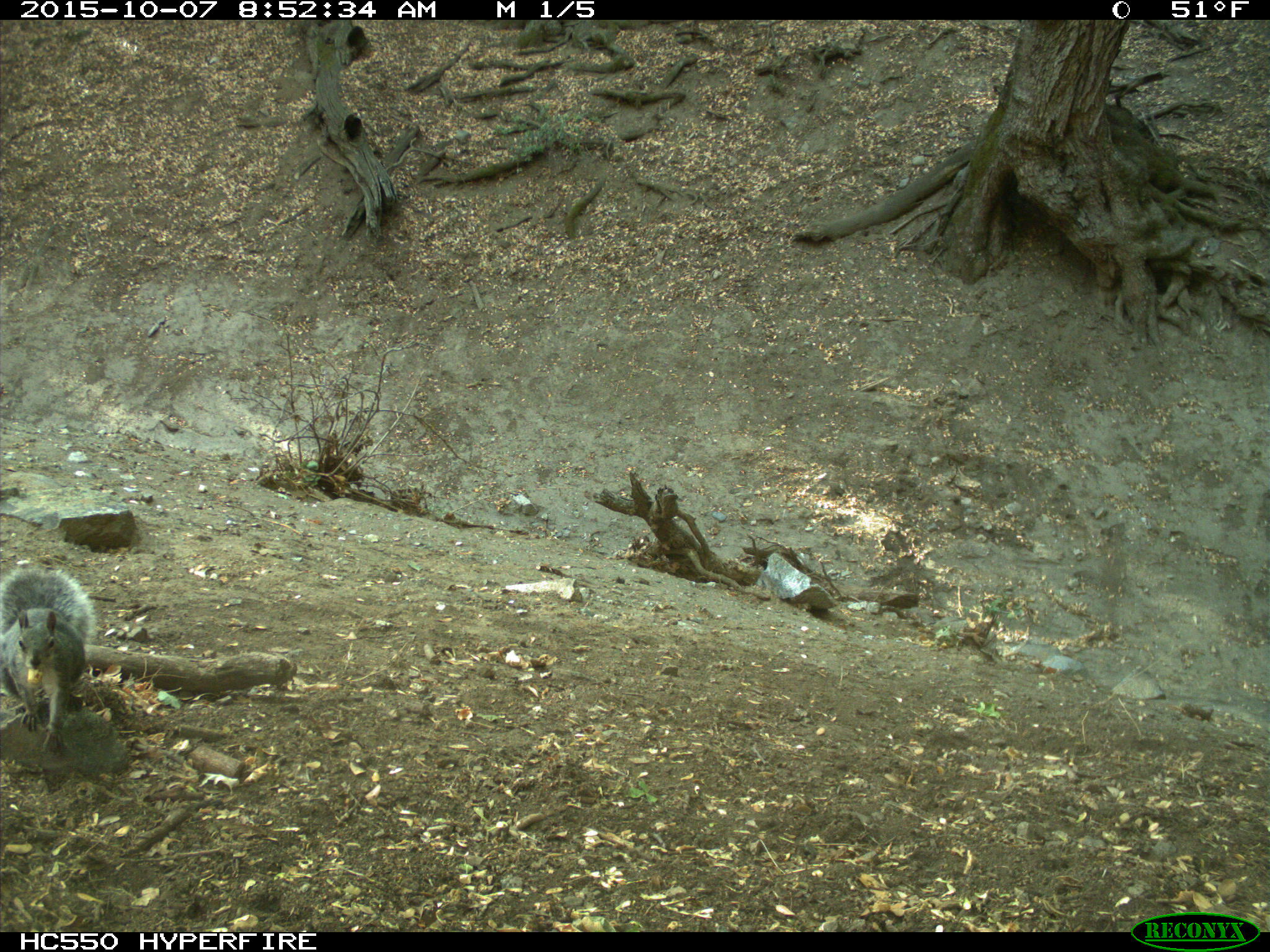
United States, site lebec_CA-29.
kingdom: Animalia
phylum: Chordata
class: Mammalia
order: Rodentia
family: Sciuridae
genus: Sciurus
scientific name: Sciurus carolinensis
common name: eastern gray squirrel